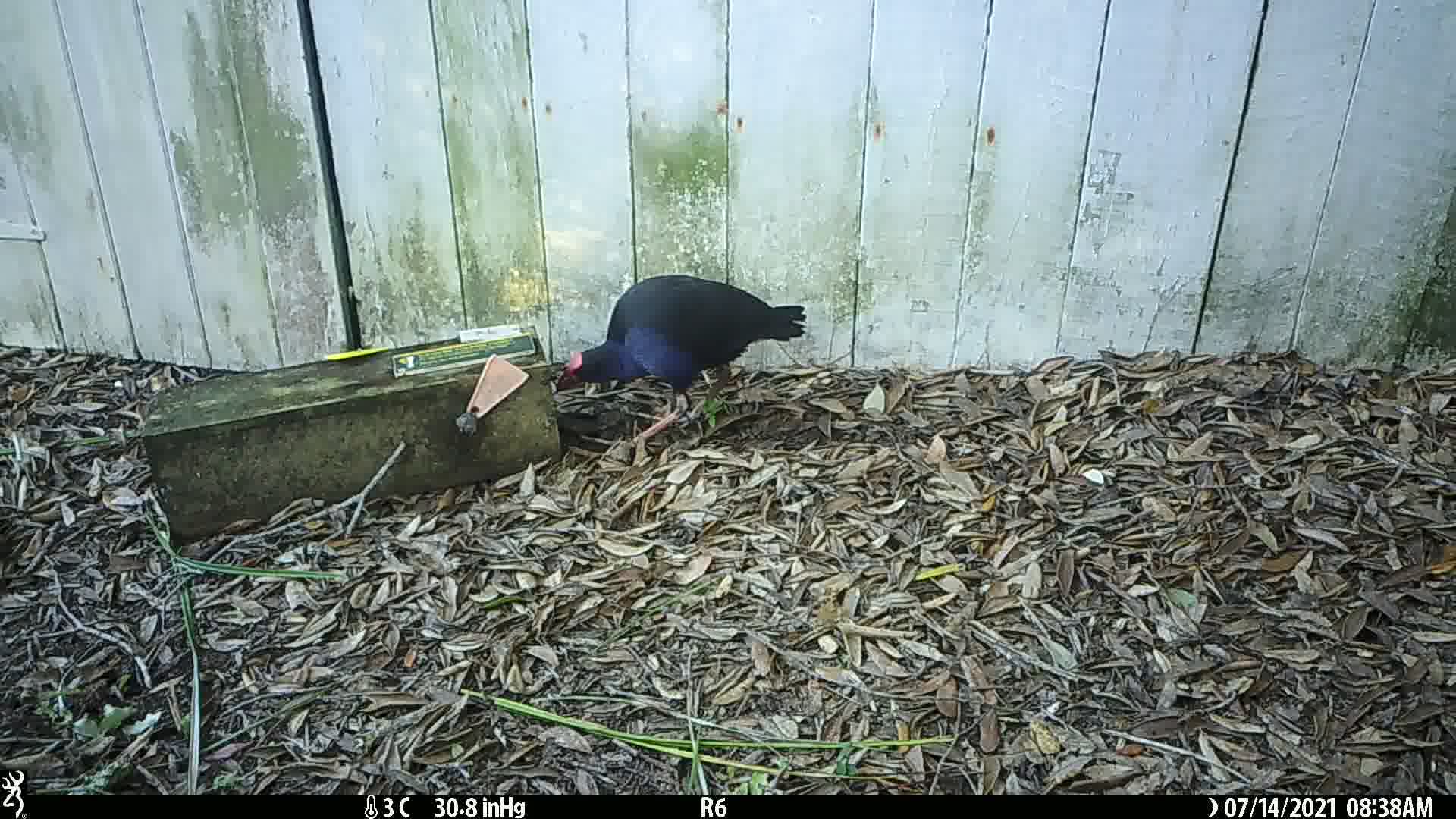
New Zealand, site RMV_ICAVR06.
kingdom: Animalia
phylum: Chordata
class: Aves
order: Gruiformes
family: Rallidae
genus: Porphyrio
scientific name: Porphyrio melanotus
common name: australasian swamphen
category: pukeko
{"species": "pukeko (australasian swamphen) (Porphyrio melanotus)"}